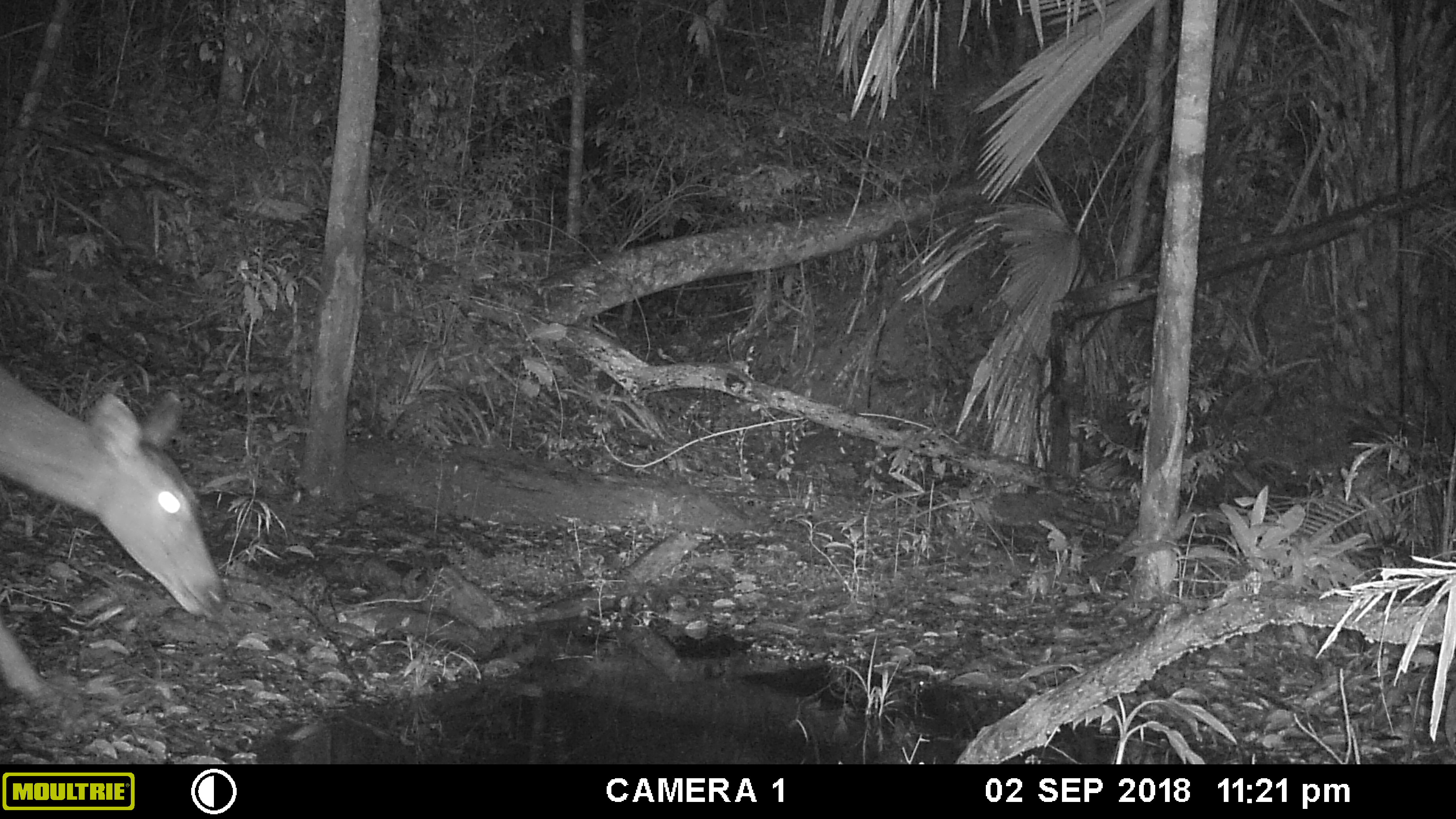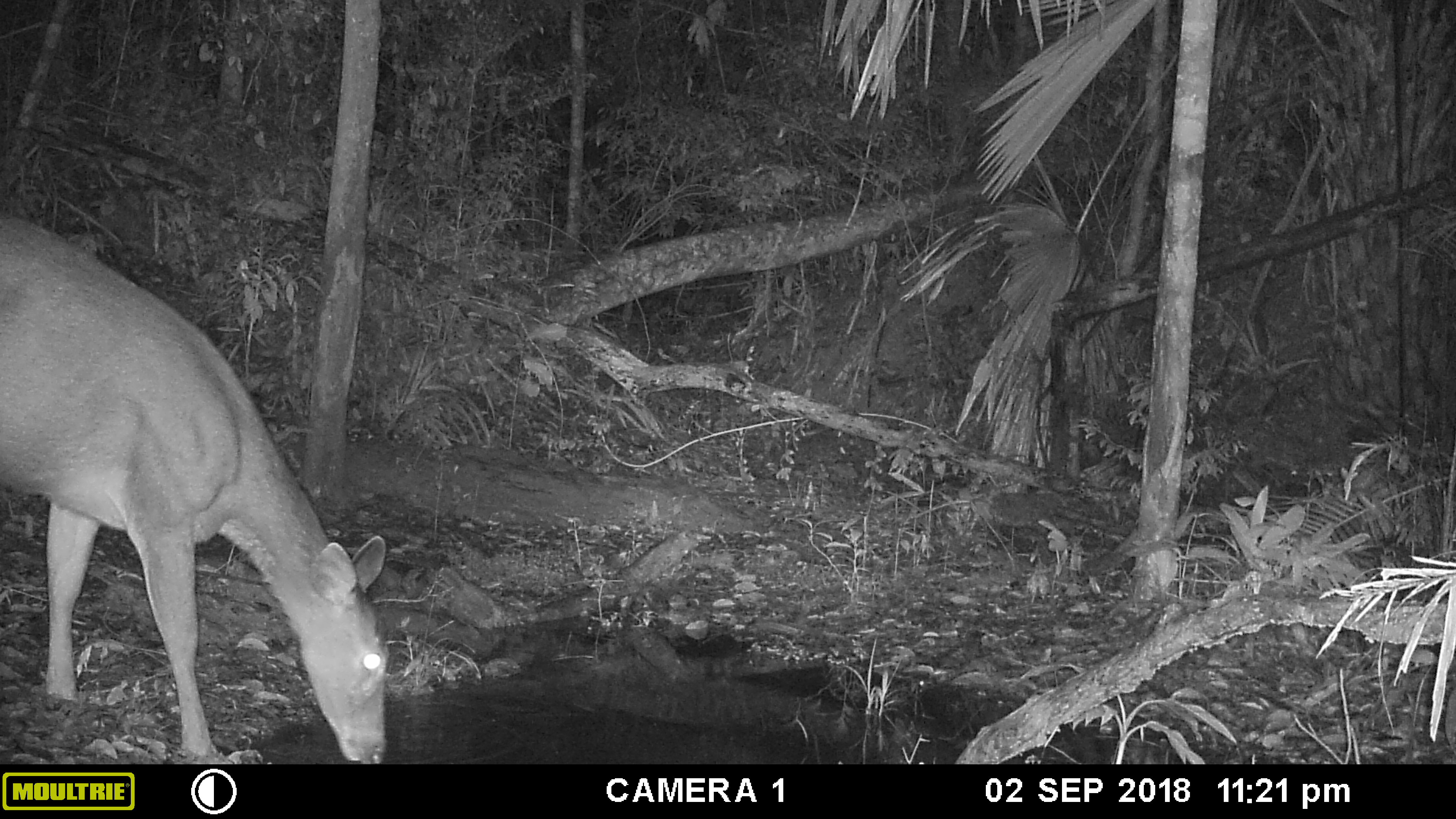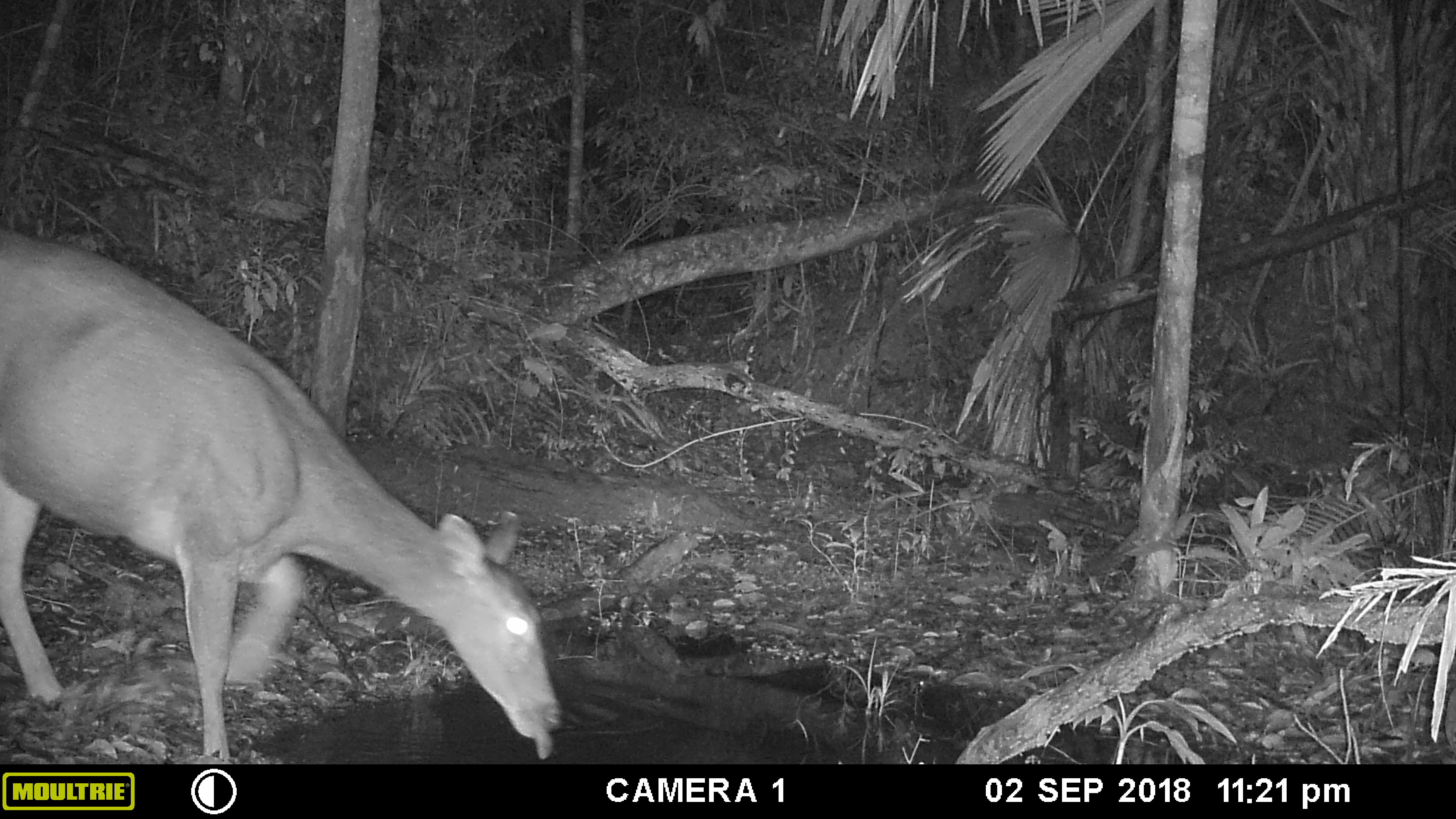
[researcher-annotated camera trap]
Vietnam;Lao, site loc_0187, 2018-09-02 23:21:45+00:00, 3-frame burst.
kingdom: Animalia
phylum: Chordata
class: Mammalia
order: Artiodactyla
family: Cervidae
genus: Rusa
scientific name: Rusa unicolor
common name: sambar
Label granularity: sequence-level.